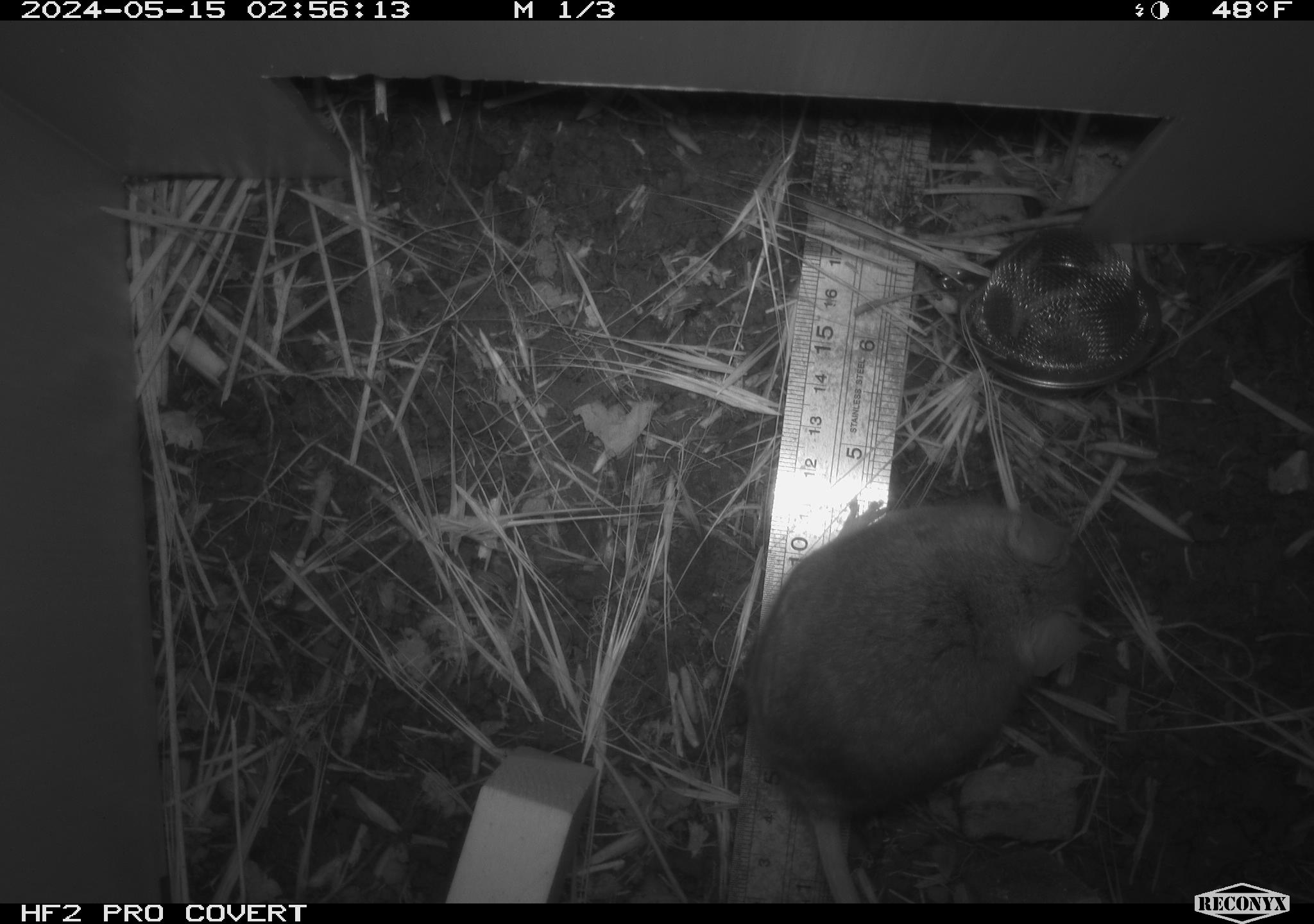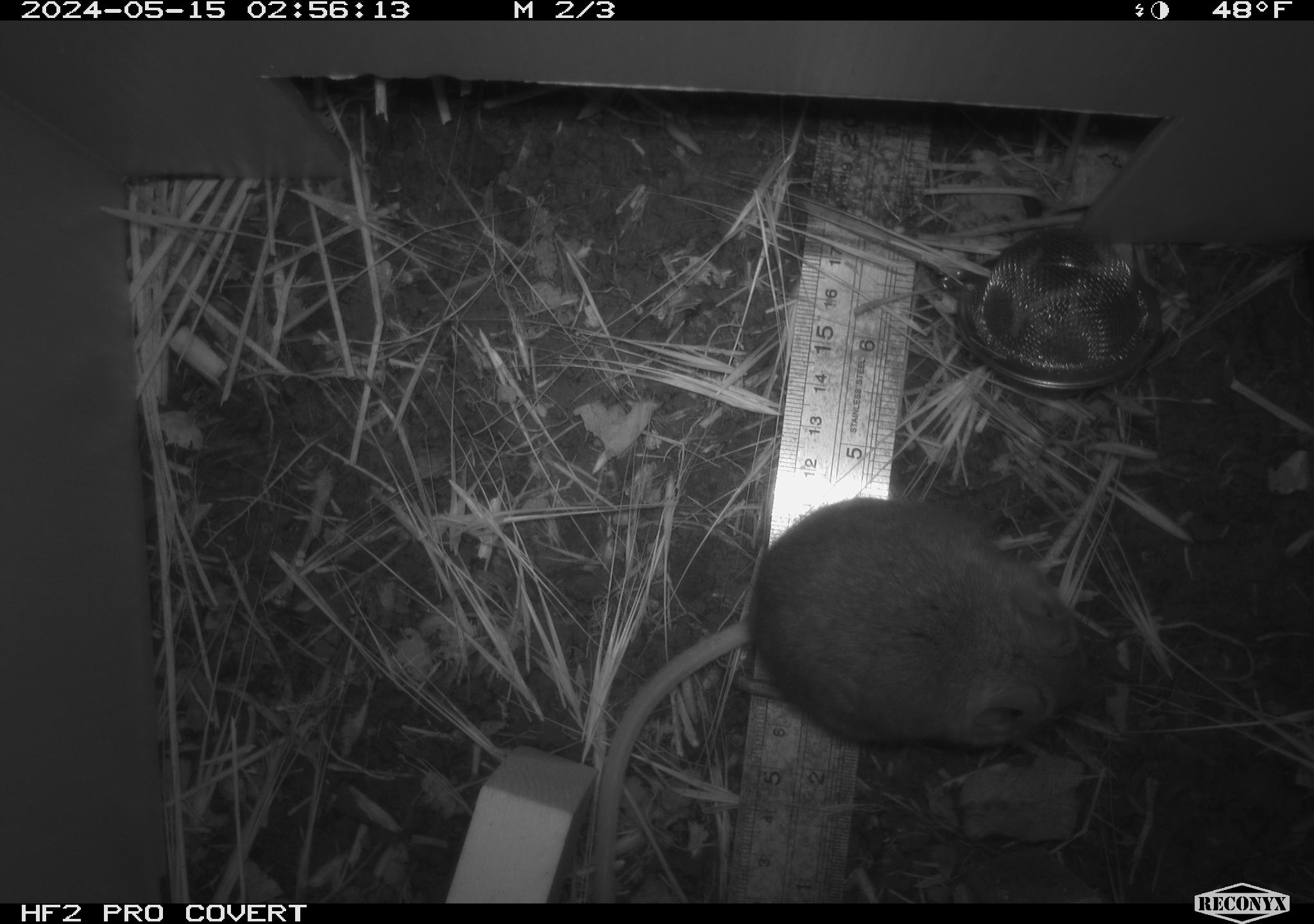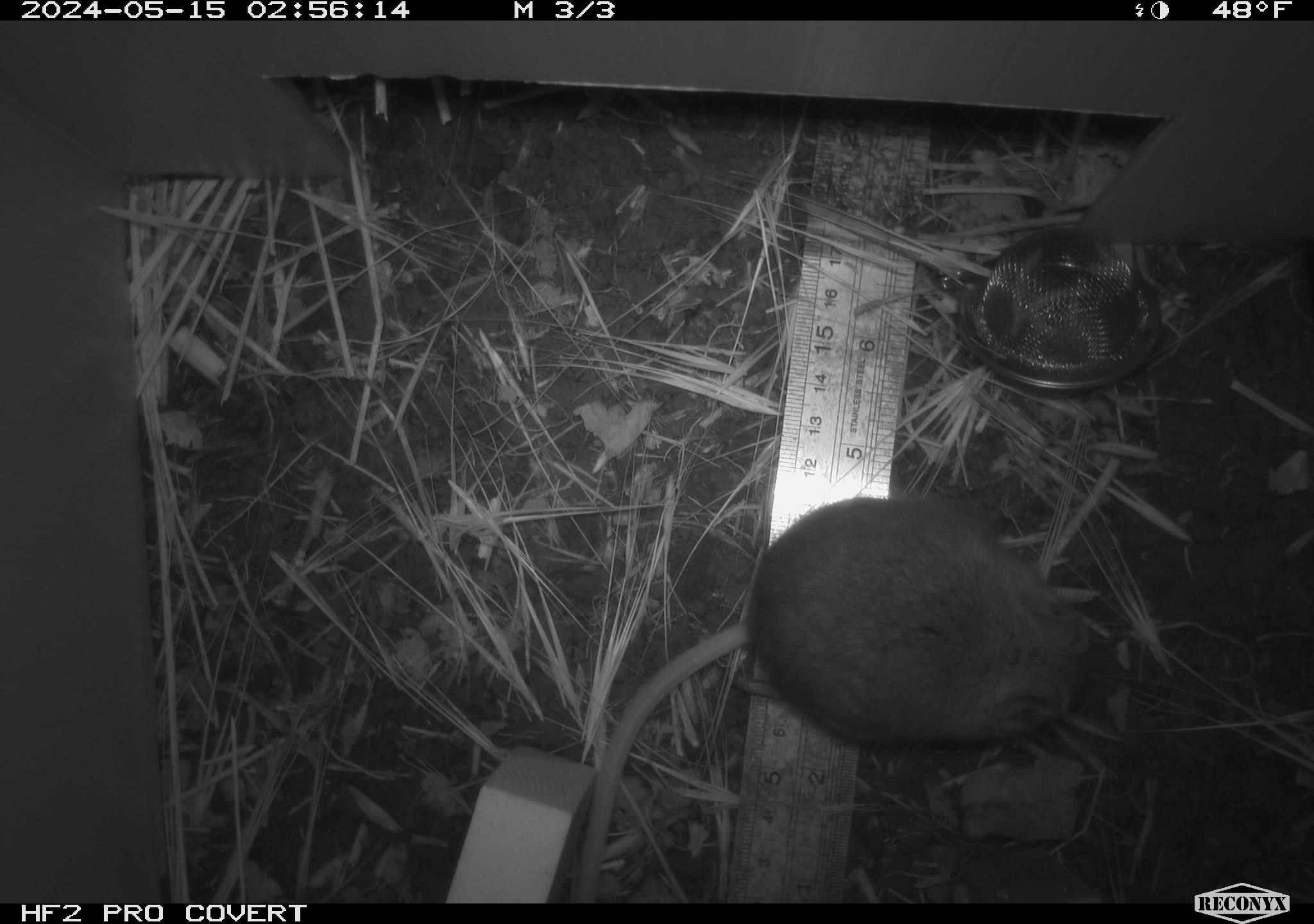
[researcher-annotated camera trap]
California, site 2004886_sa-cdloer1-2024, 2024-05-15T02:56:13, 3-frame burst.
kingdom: Animalia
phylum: Chordata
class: Mammalia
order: Rodentia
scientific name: Rodentia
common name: mouse species